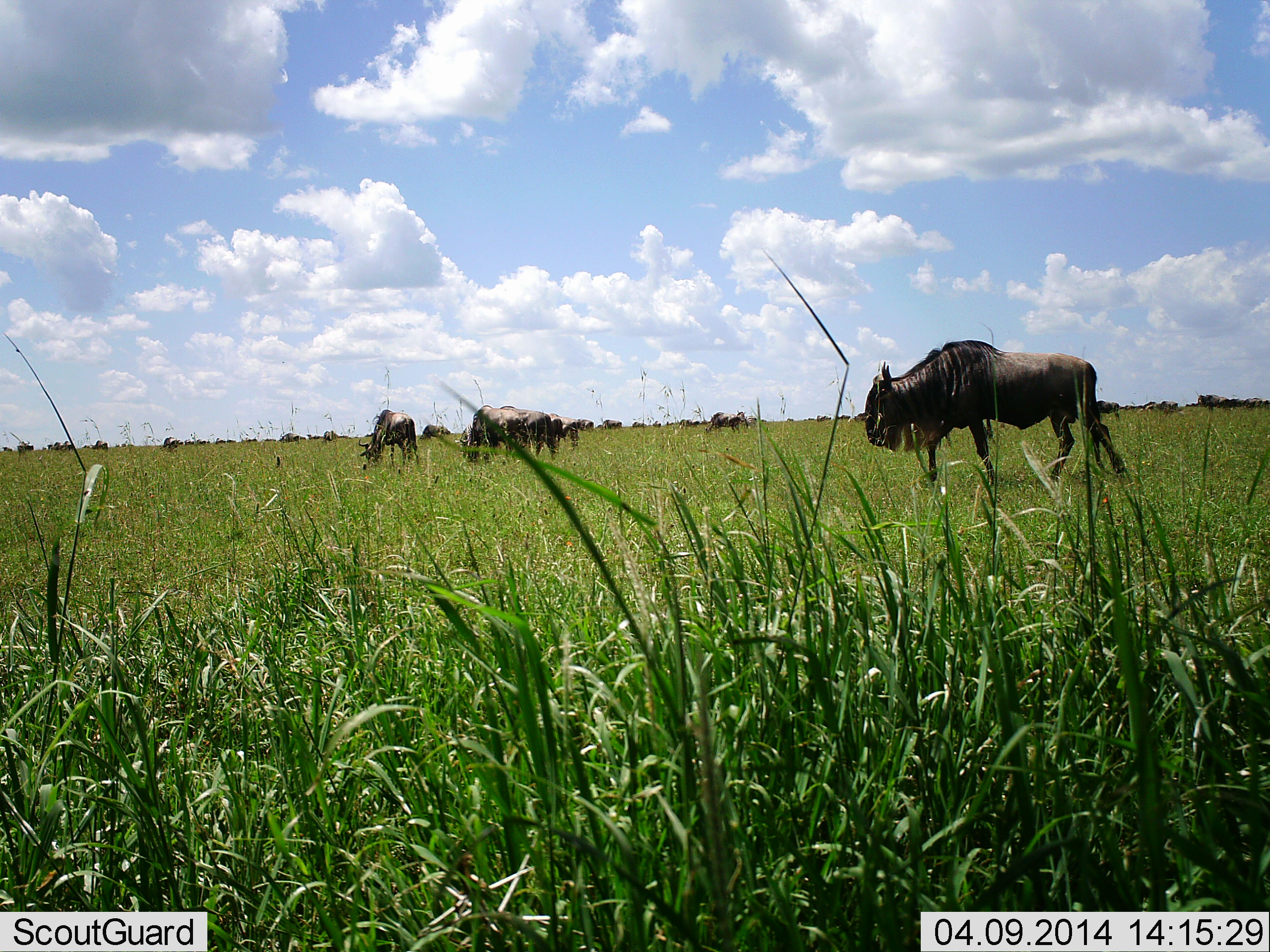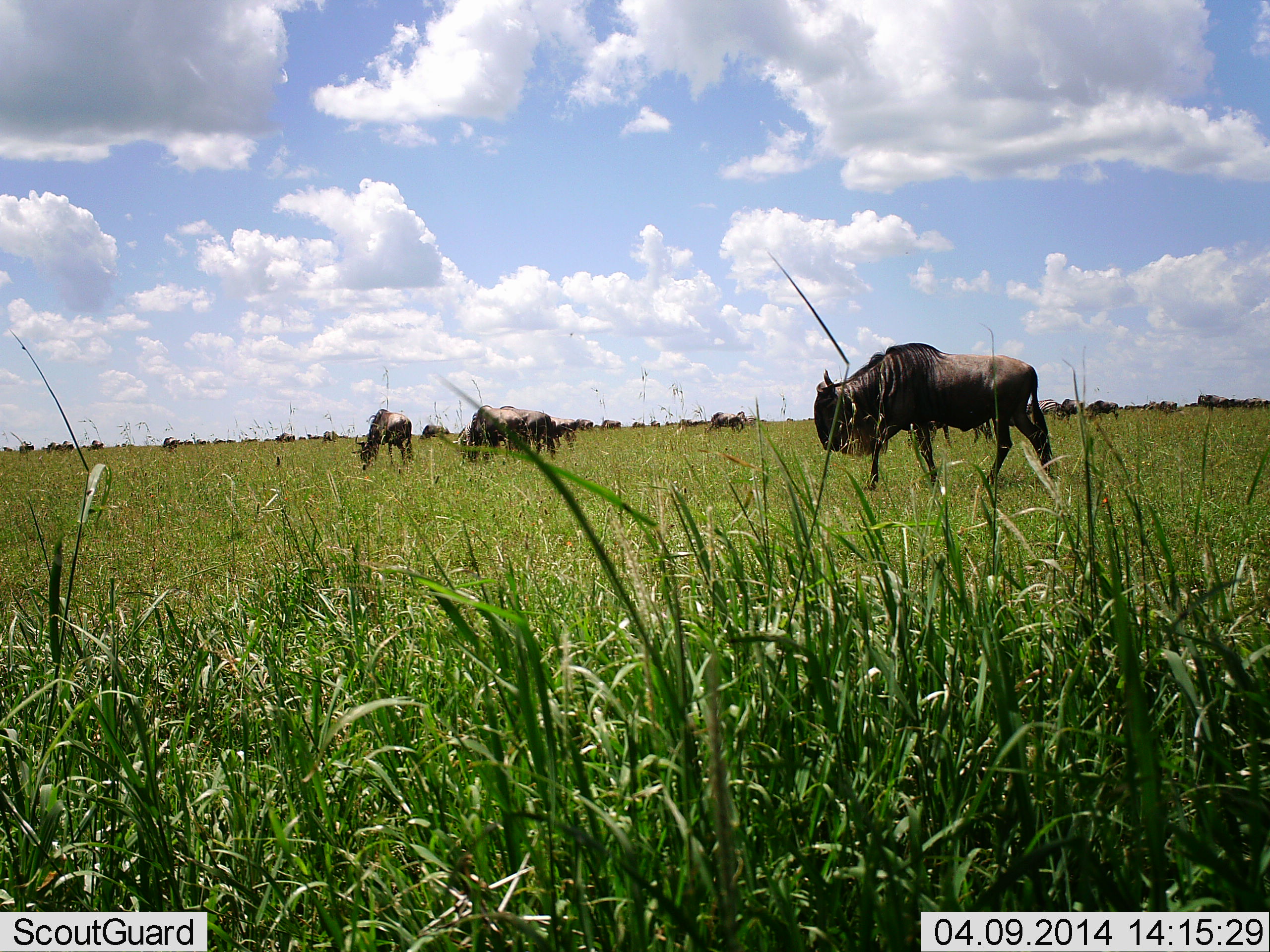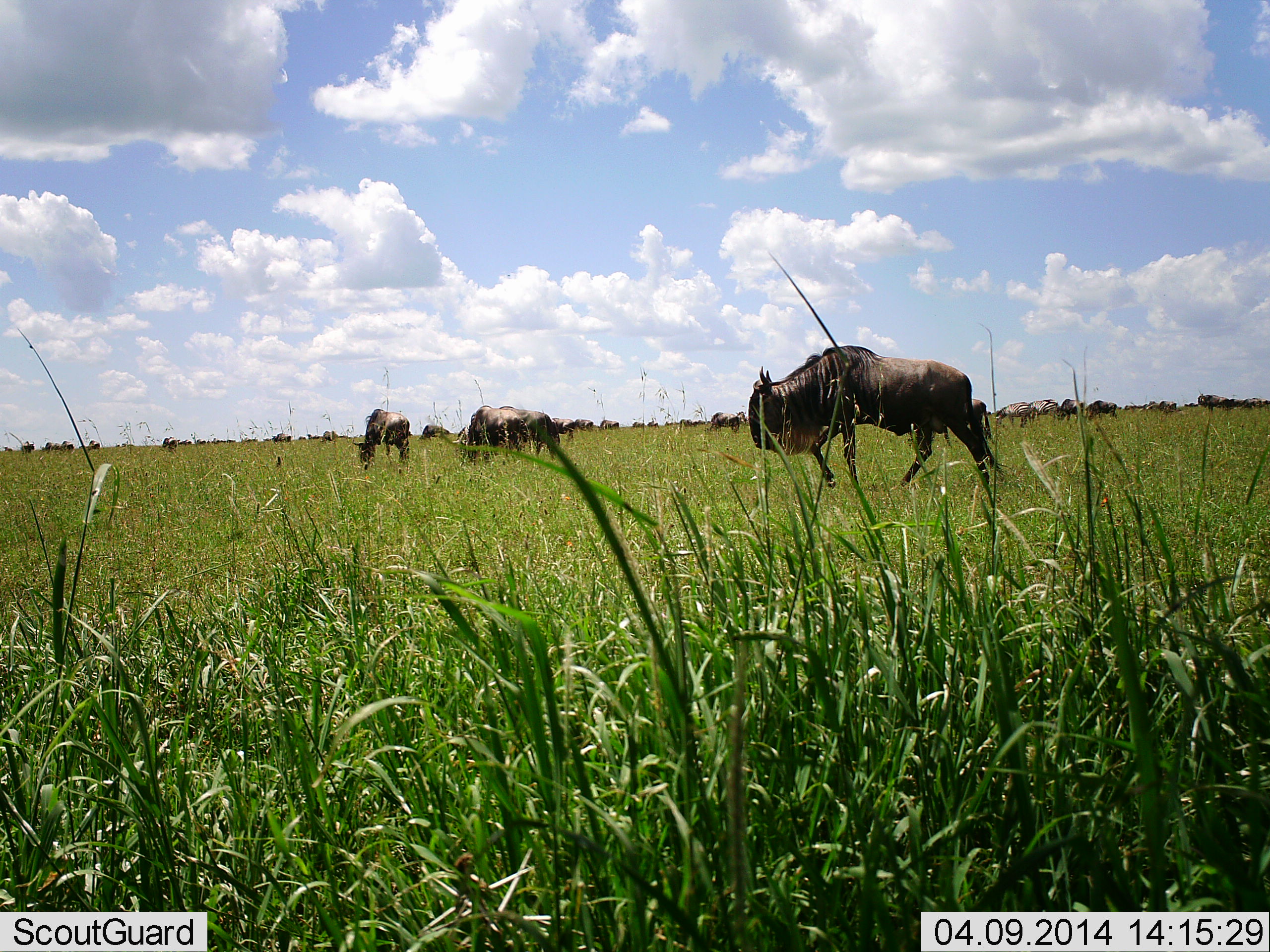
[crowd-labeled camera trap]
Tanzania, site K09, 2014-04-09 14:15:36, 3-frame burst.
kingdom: Animalia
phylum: Chordata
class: Mammalia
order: Artiodactyla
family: Bovidae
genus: Connochaetes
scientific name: Connochaetes taurinus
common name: blue wildebeest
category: wildebeest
Wildebeest (blue wildebeest) (Connochaetes taurinus), count 11-50. Behavior (volunteer vote fractions): standing 70%, resting 0%, moving 80%, interacting 0%. Young present (vote fraction): 0%. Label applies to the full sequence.